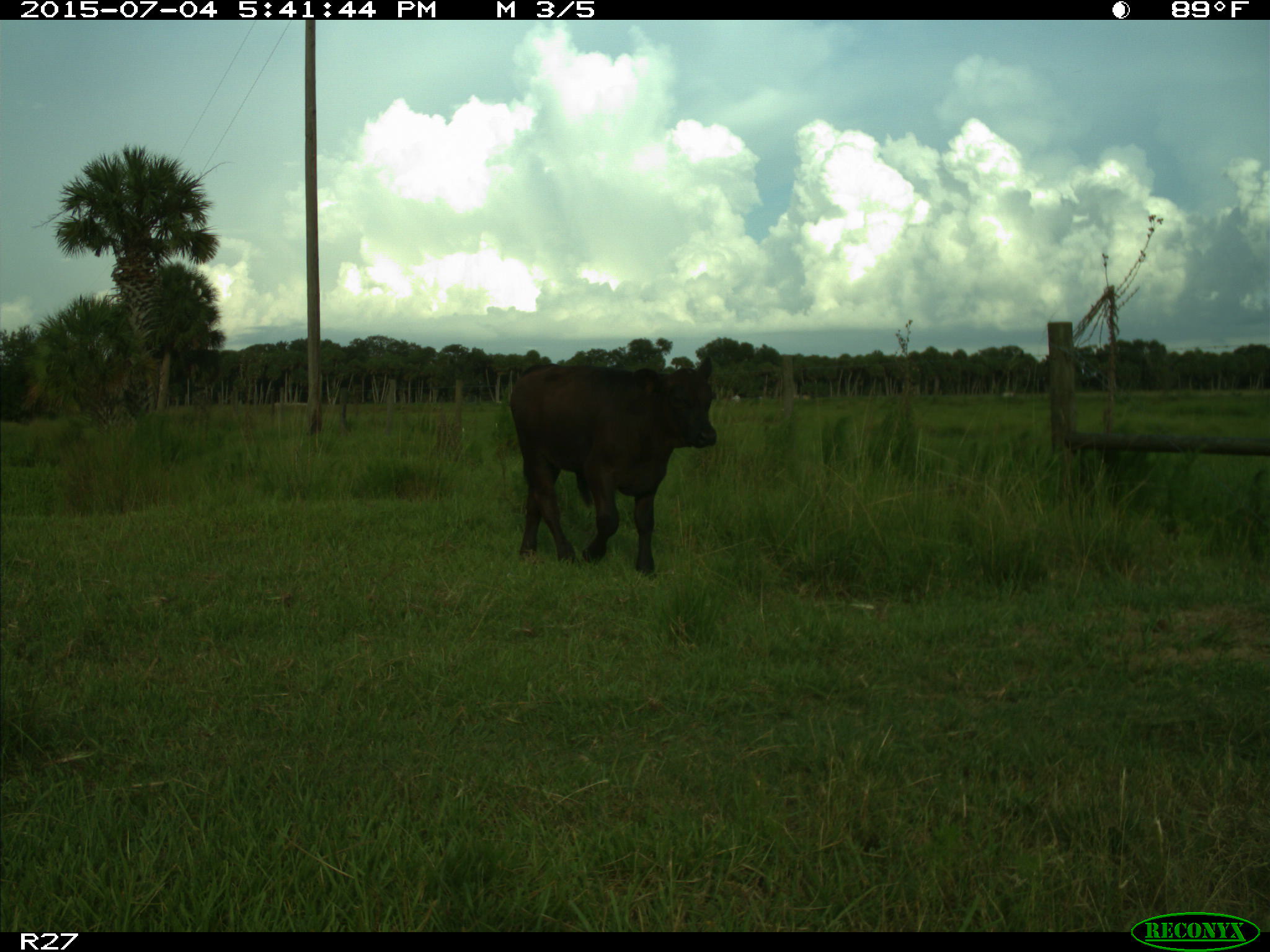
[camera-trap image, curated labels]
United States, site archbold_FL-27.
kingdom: Animalia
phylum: Chordata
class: Mammalia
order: Artiodactyla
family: Bovidae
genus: Bos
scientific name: Bos taurus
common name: domestic cow